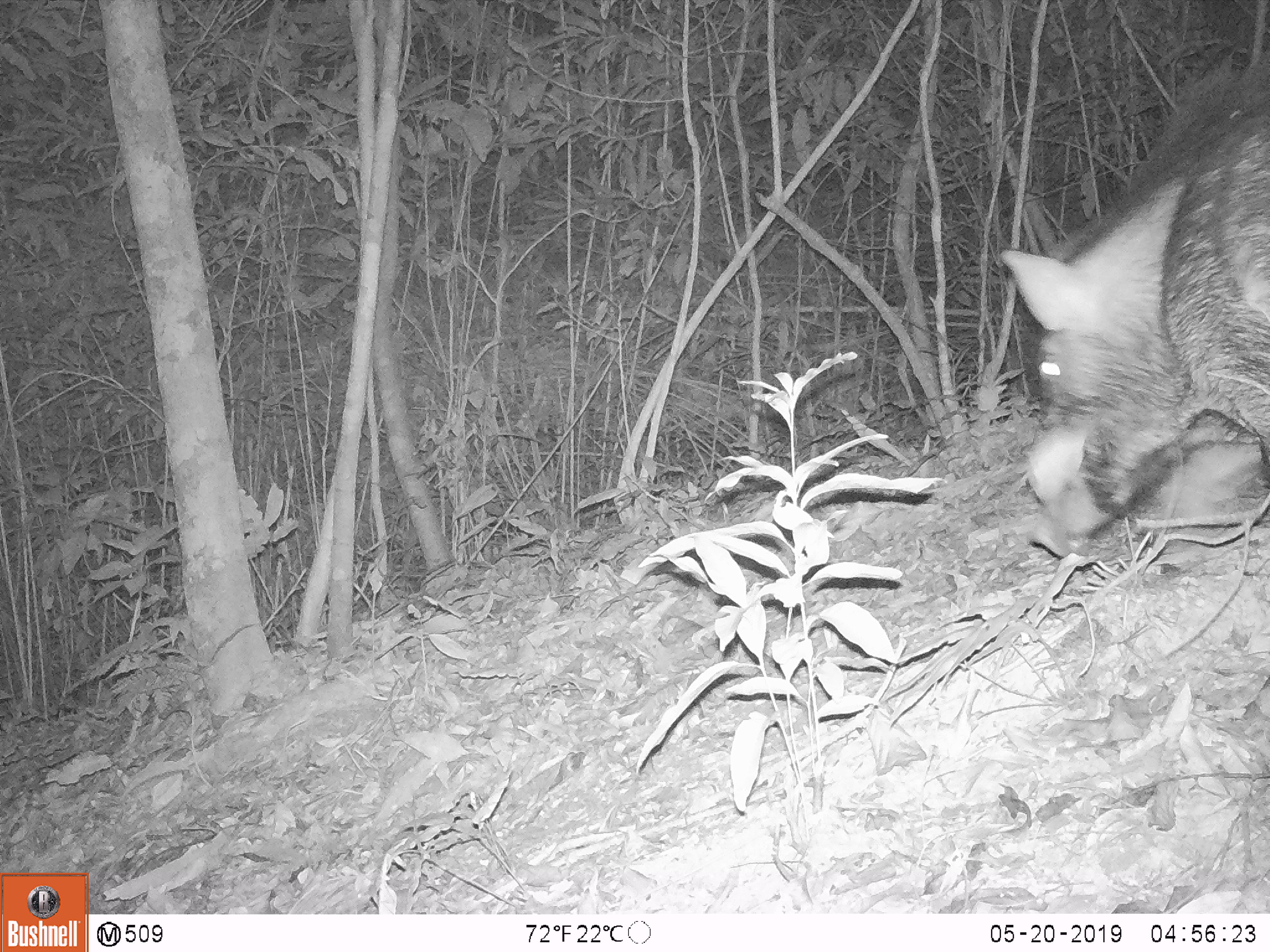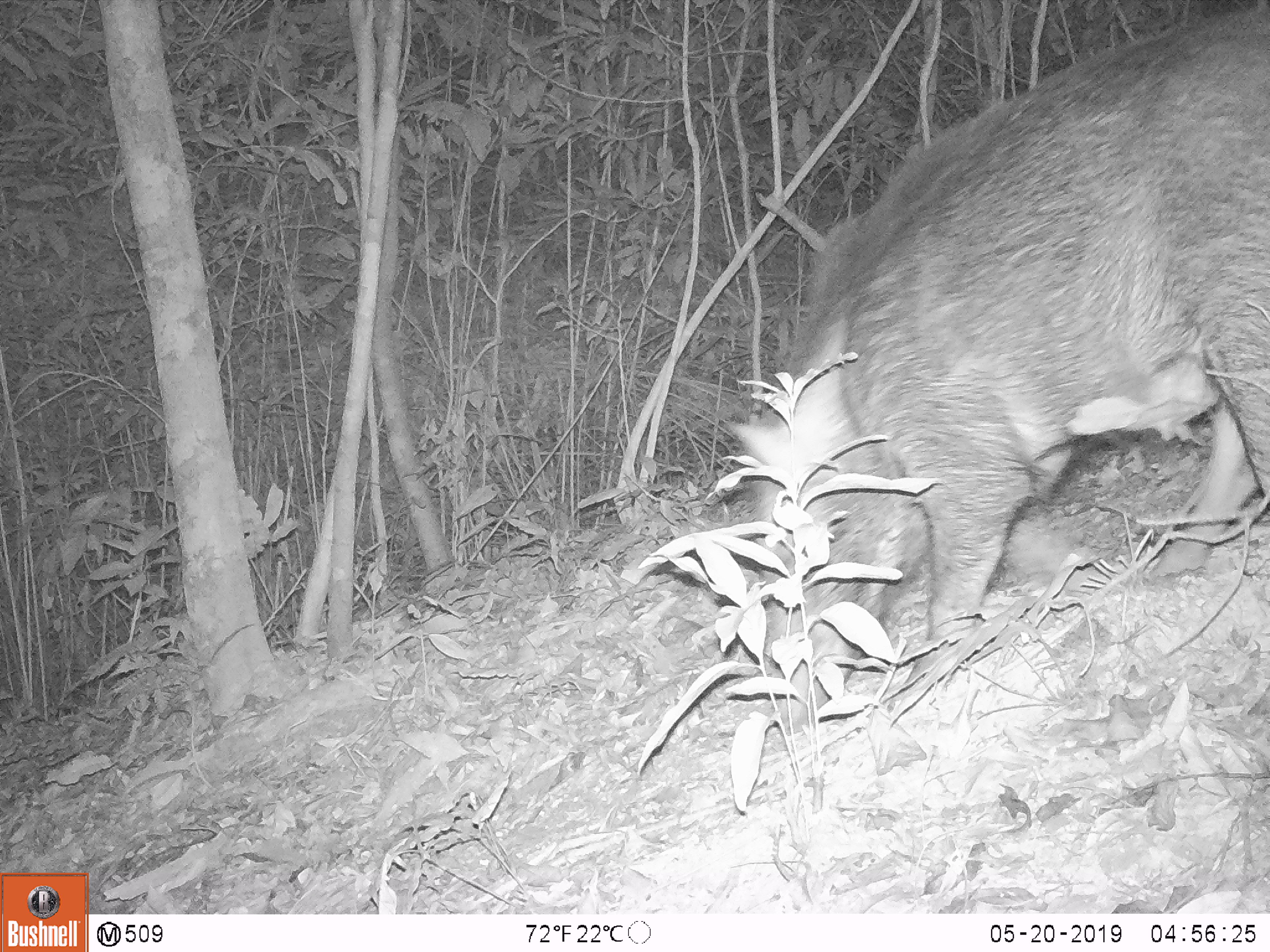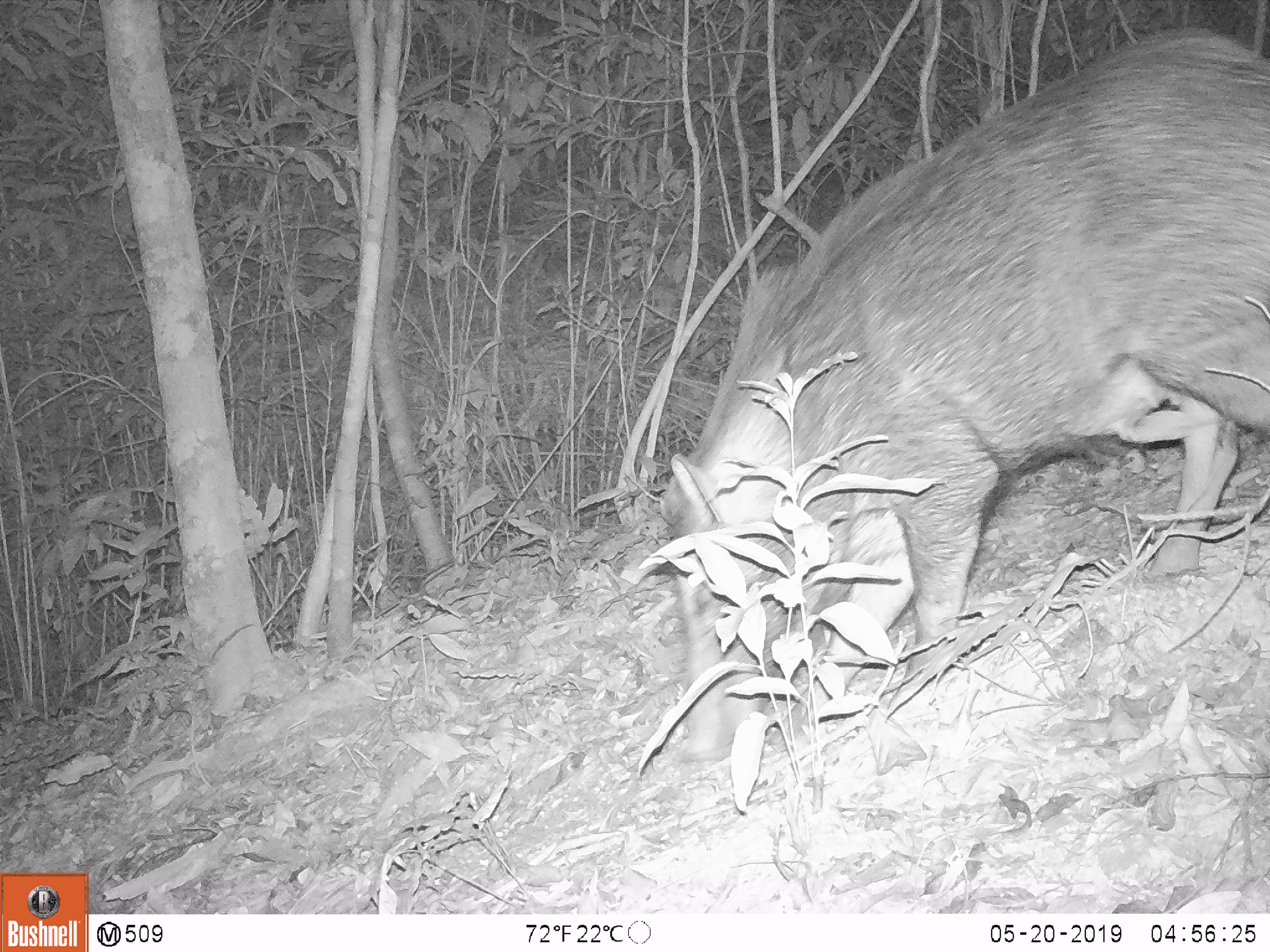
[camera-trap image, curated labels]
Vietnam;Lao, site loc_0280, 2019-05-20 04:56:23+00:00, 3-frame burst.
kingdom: Animalia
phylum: Chordata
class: Mammalia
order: Artiodactyla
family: Suidae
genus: Sus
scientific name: Sus scrofa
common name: eurasian wild pig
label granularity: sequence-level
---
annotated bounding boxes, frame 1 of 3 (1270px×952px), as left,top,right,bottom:
eurasian wild pig: 997,49,1270,562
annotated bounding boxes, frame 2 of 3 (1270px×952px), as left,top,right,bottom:
eurasian wild pig: 725,0,1270,734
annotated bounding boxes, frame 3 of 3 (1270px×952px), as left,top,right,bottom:
eurasian wild pig: 659,28,1270,762